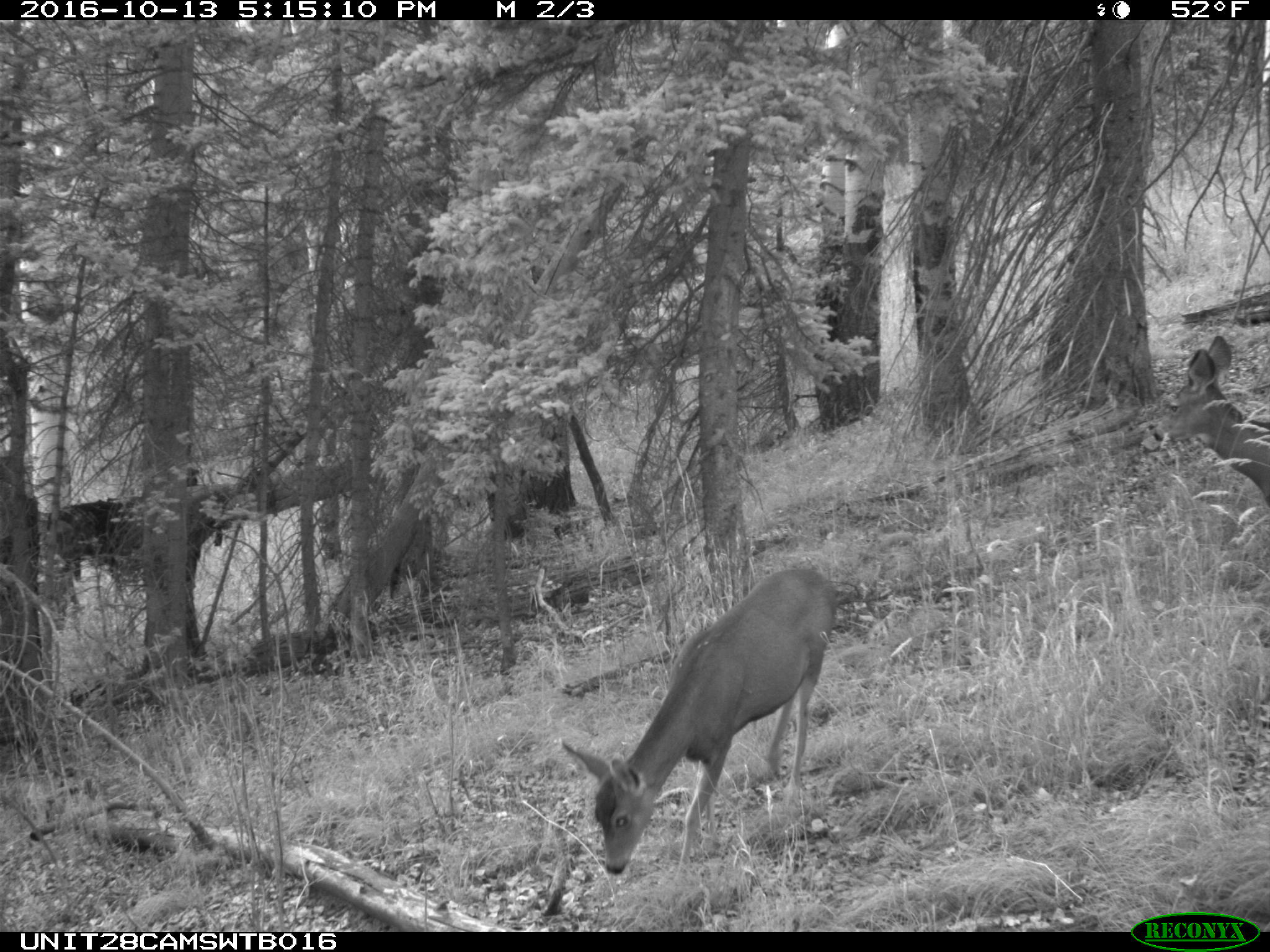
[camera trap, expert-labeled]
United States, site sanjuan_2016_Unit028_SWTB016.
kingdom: Animalia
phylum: Chordata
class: Mammalia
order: Artiodactyla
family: Cervidae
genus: Odocoileus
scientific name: Odocoileus hemionus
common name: mule deer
Odocoileus hemionus (mule deer).